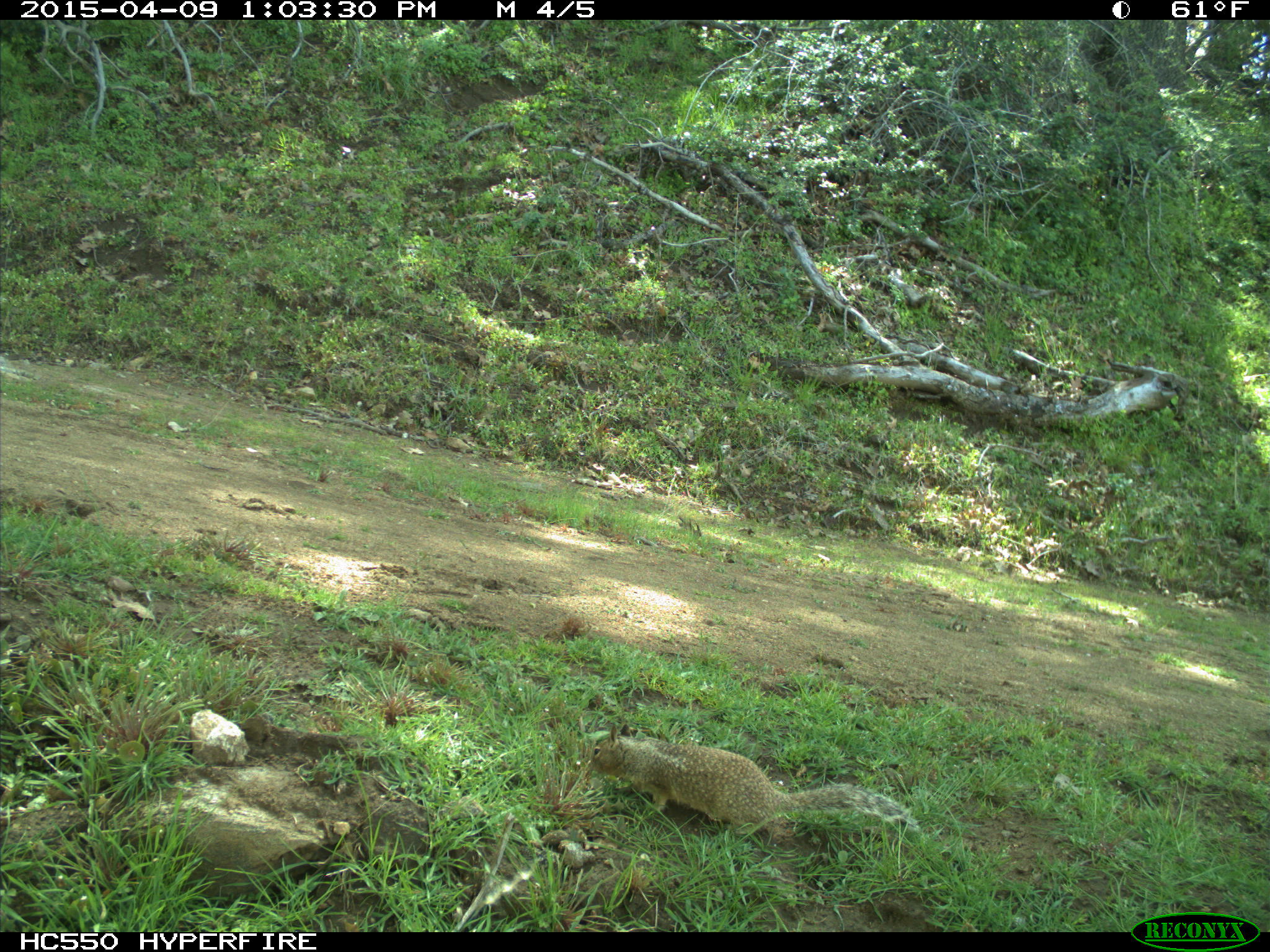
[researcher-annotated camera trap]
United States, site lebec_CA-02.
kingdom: Animalia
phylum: Chordata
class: Mammalia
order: Rodentia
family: Sciuridae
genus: Otospermophilus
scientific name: Otospermophilus beecheyi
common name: california ground squirrel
Otospermophilus beecheyi (california ground squirrel).